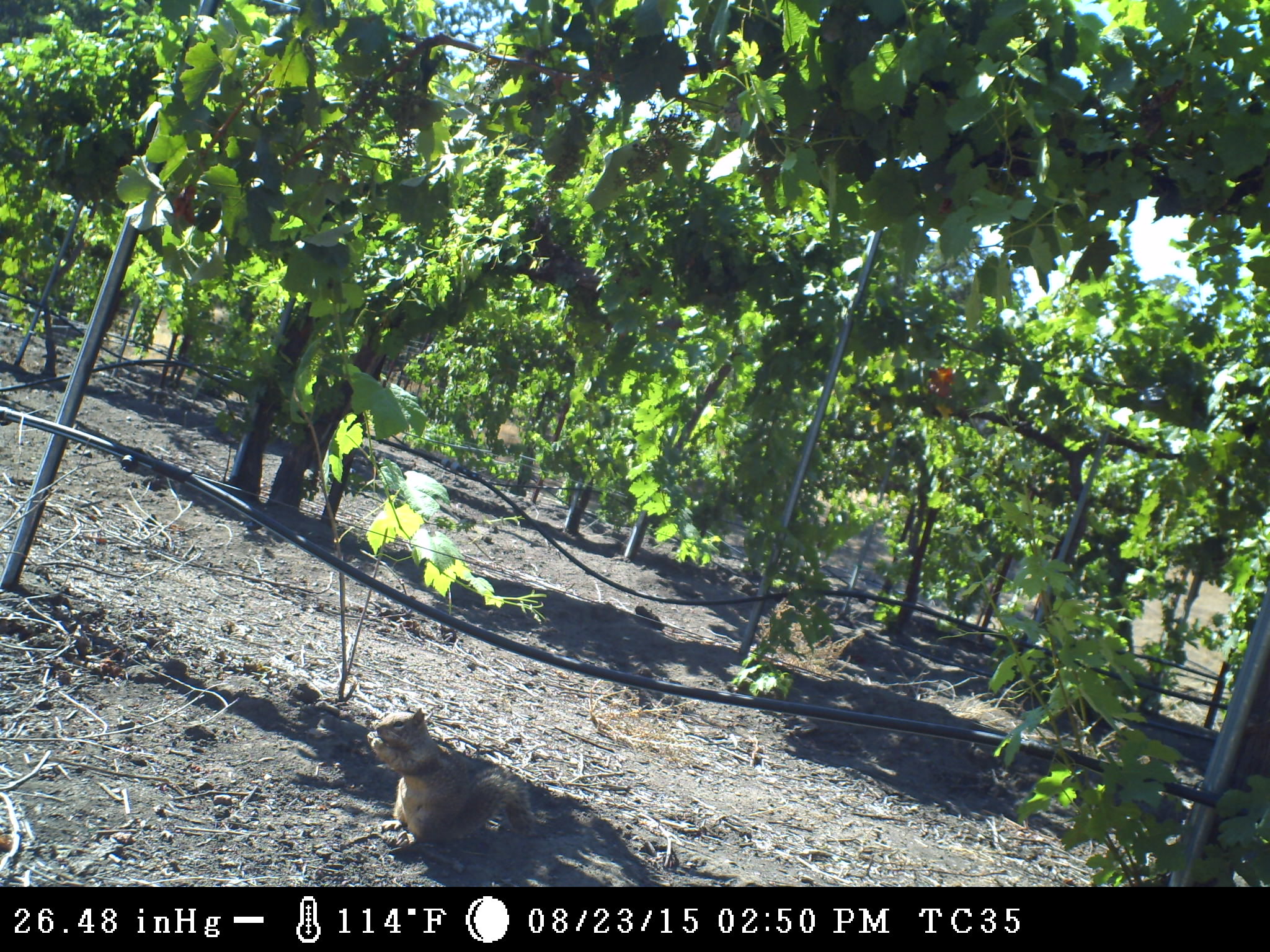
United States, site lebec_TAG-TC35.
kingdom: Animalia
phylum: Chordata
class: Mammalia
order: Rodentia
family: Sciuridae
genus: Otospermophilus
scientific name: Otospermophilus beecheyi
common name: california ground squirrel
Otospermophilus beecheyi (california ground squirrel).